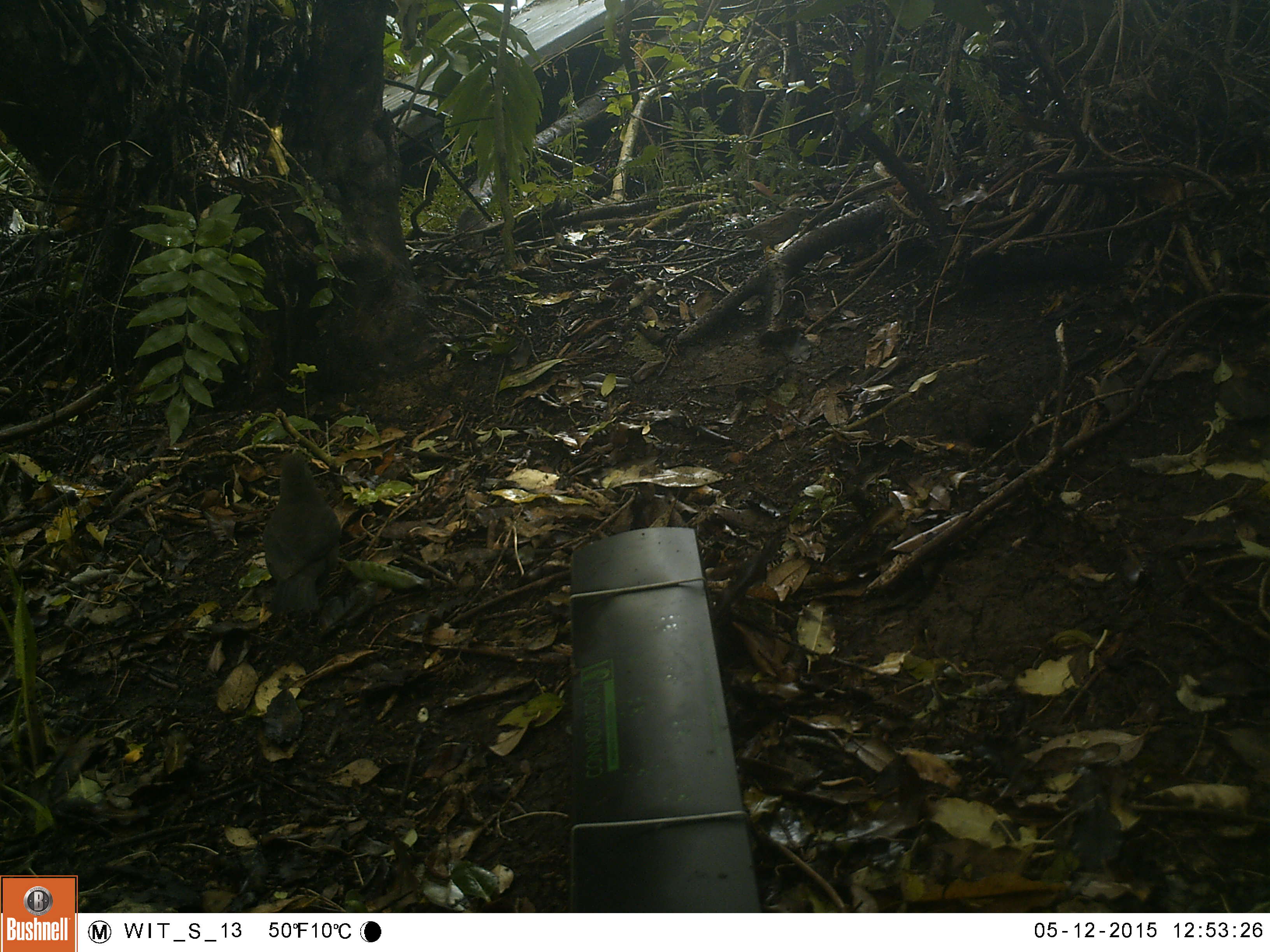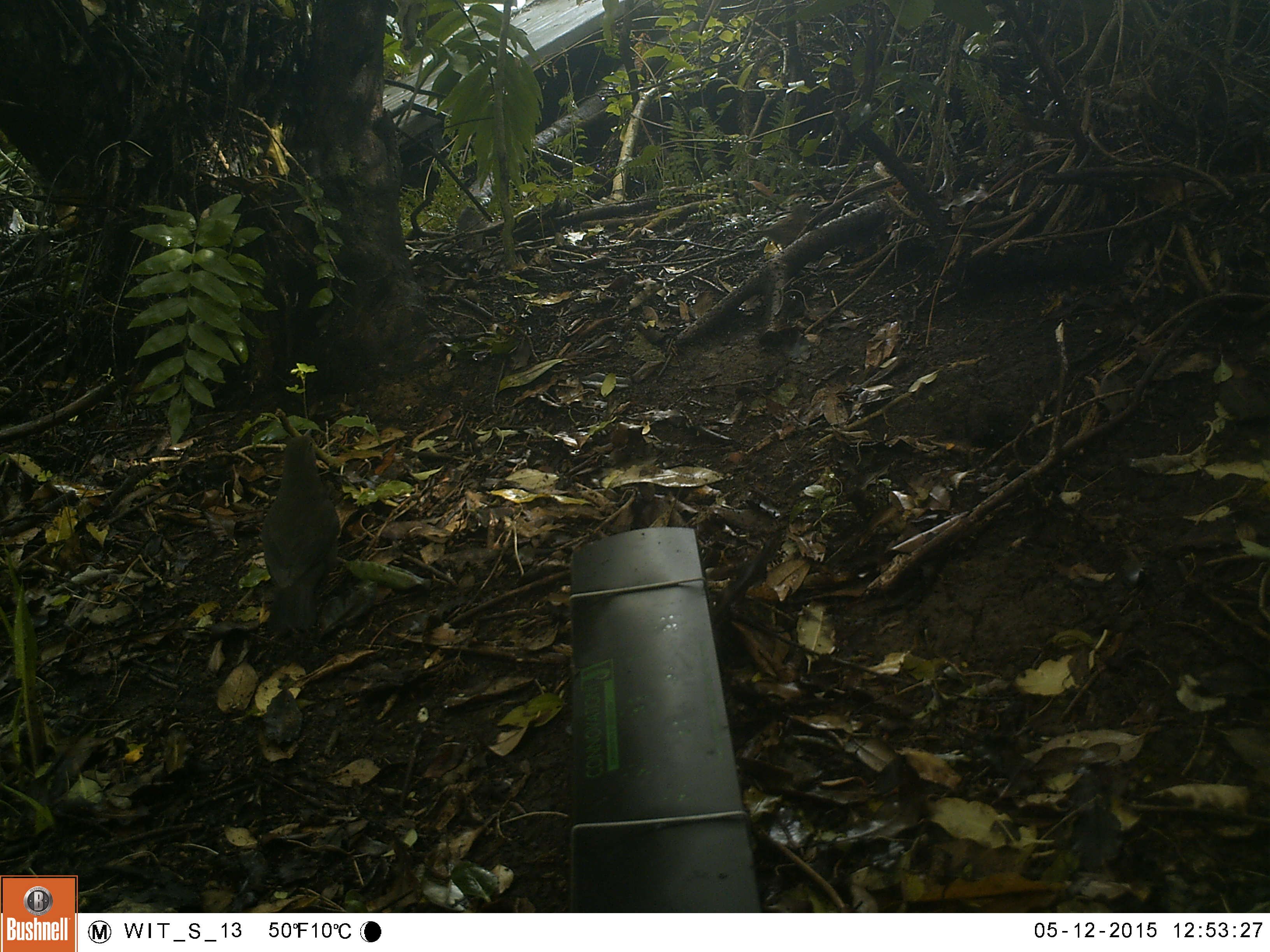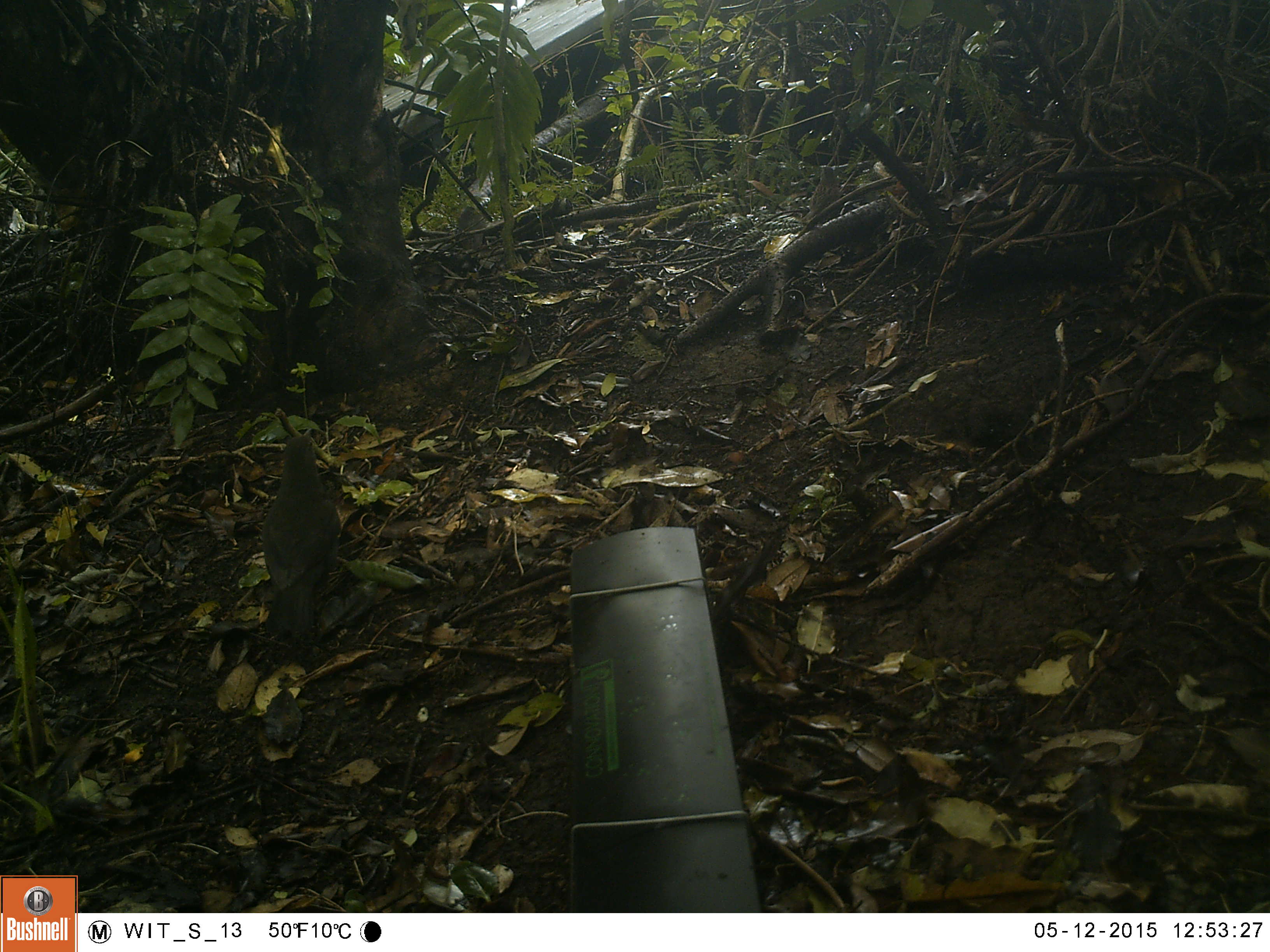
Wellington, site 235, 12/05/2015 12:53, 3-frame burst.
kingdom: Animalia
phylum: Chordata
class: Aves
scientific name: Aves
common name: bird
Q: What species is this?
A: Bird (Aves).